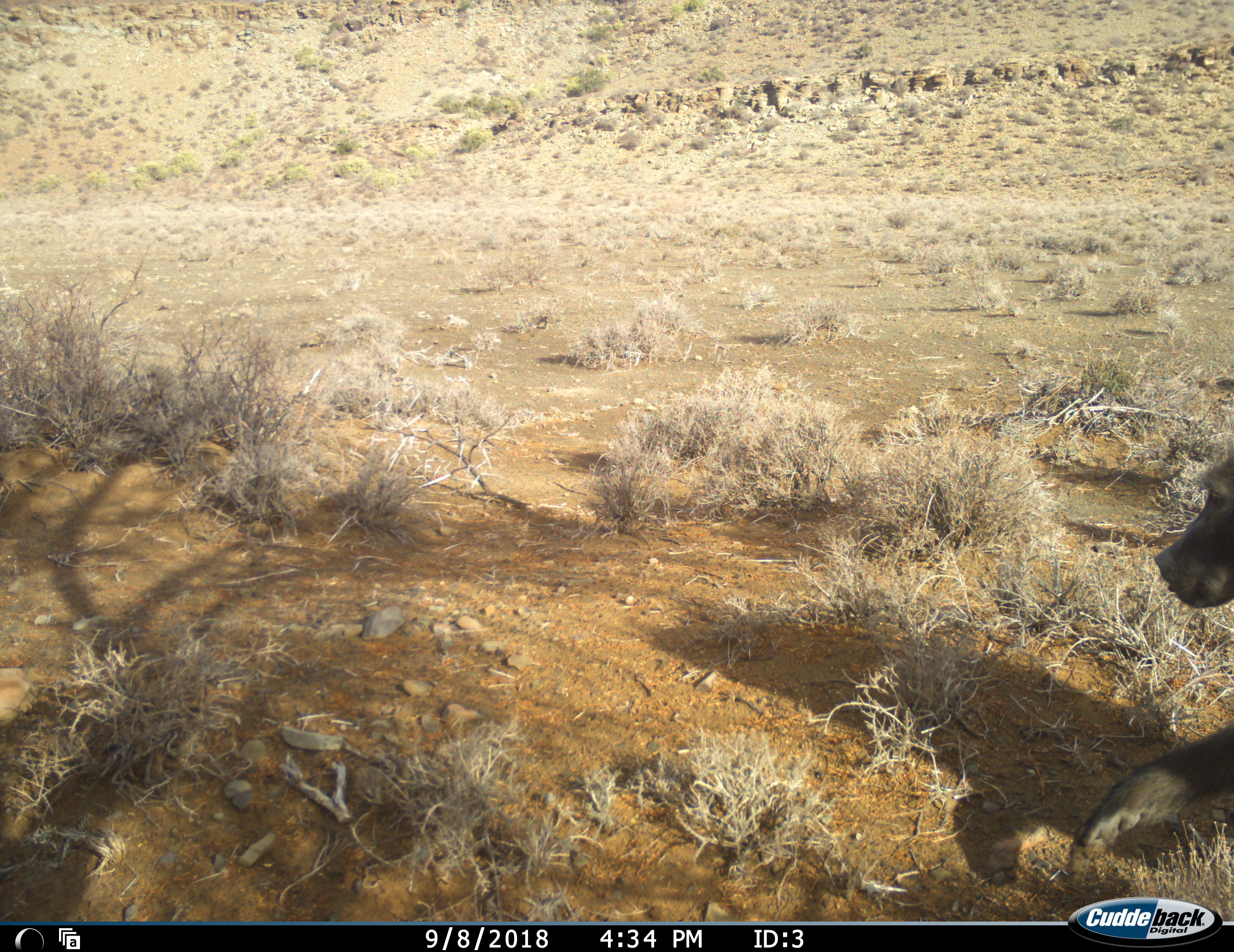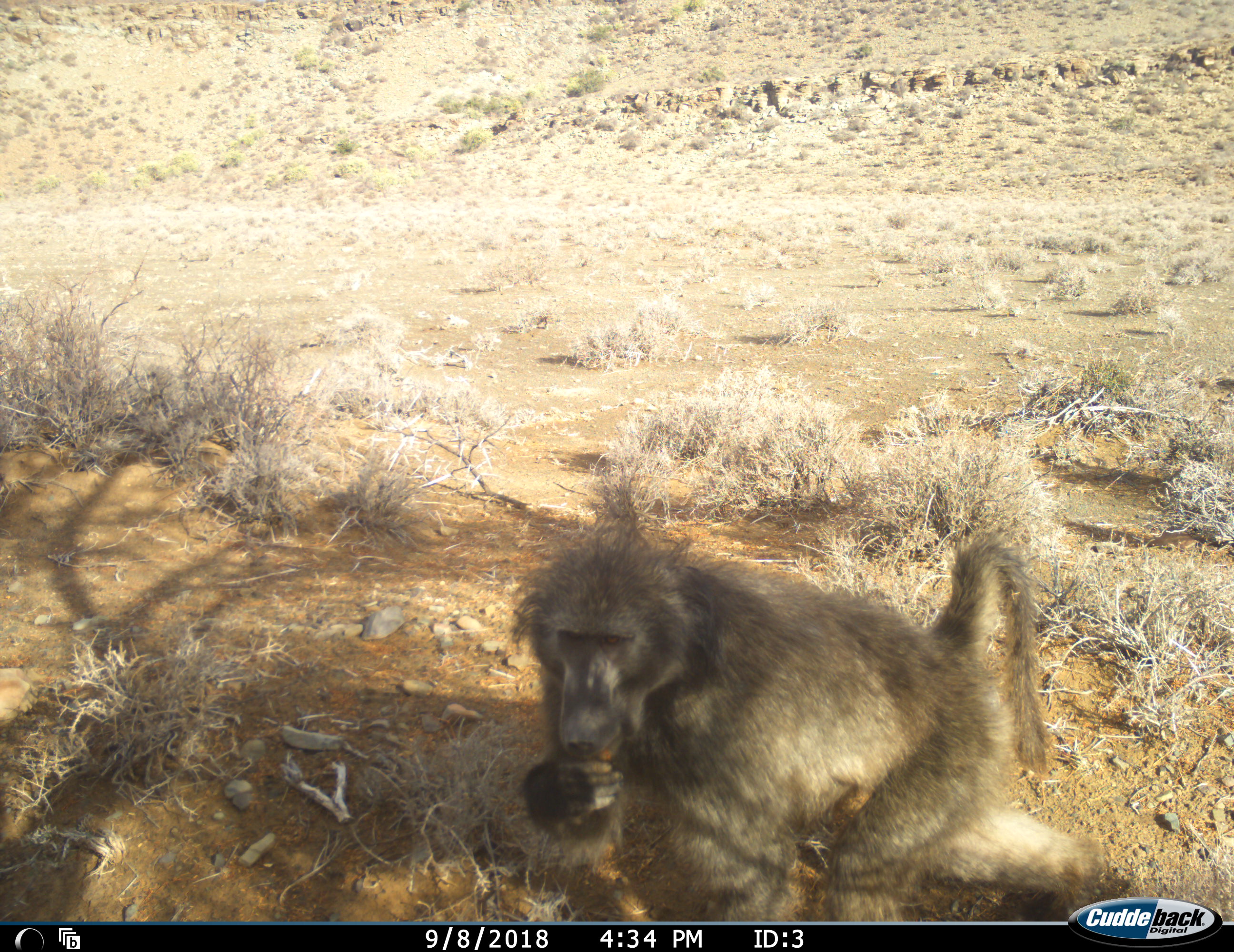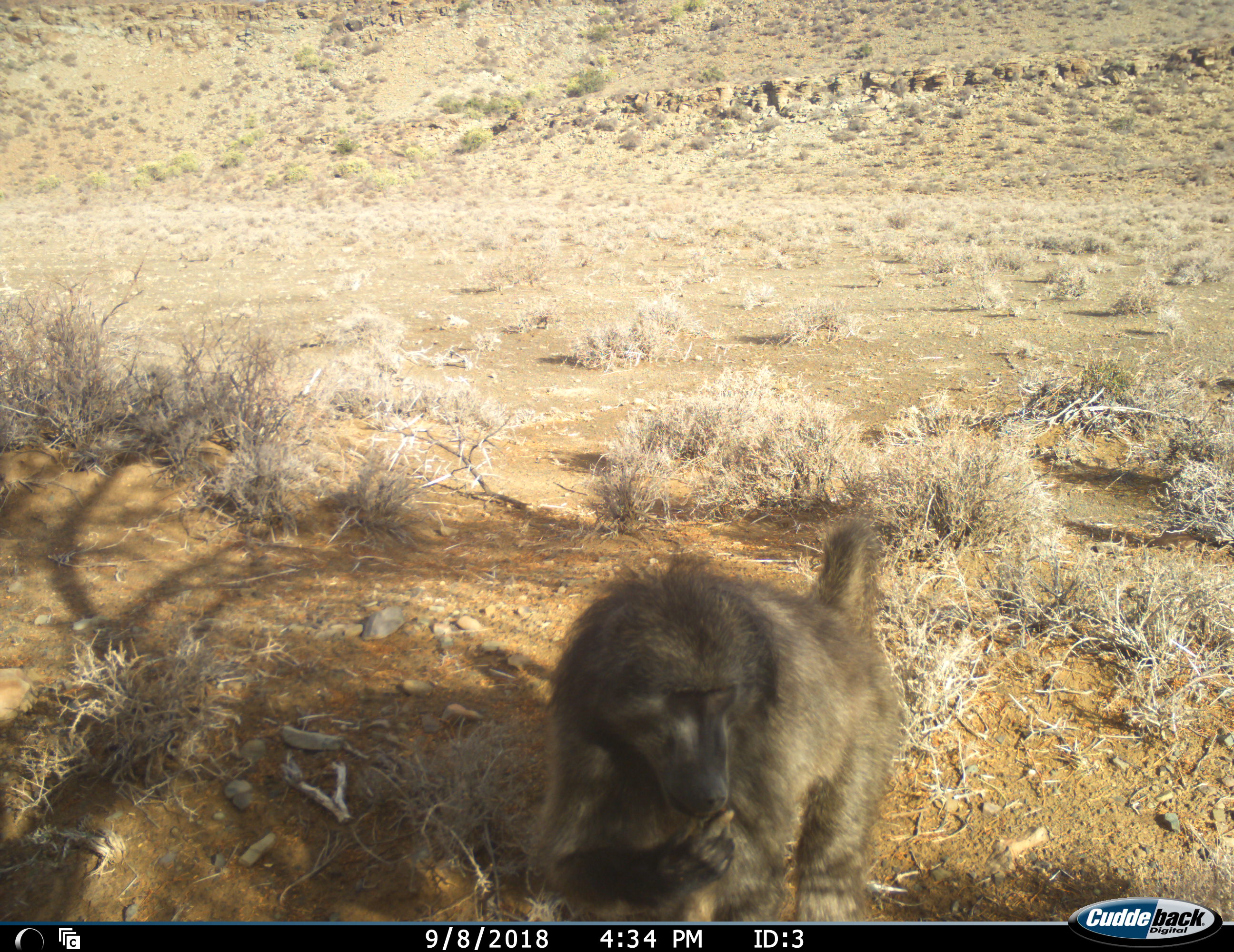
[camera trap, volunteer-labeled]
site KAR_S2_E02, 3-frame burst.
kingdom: Animalia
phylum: Chordata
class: Mammalia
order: Primates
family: Cercopithecidae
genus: Papio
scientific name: Papio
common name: baboon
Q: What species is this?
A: Baboon (Papio).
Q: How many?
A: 1.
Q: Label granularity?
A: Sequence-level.